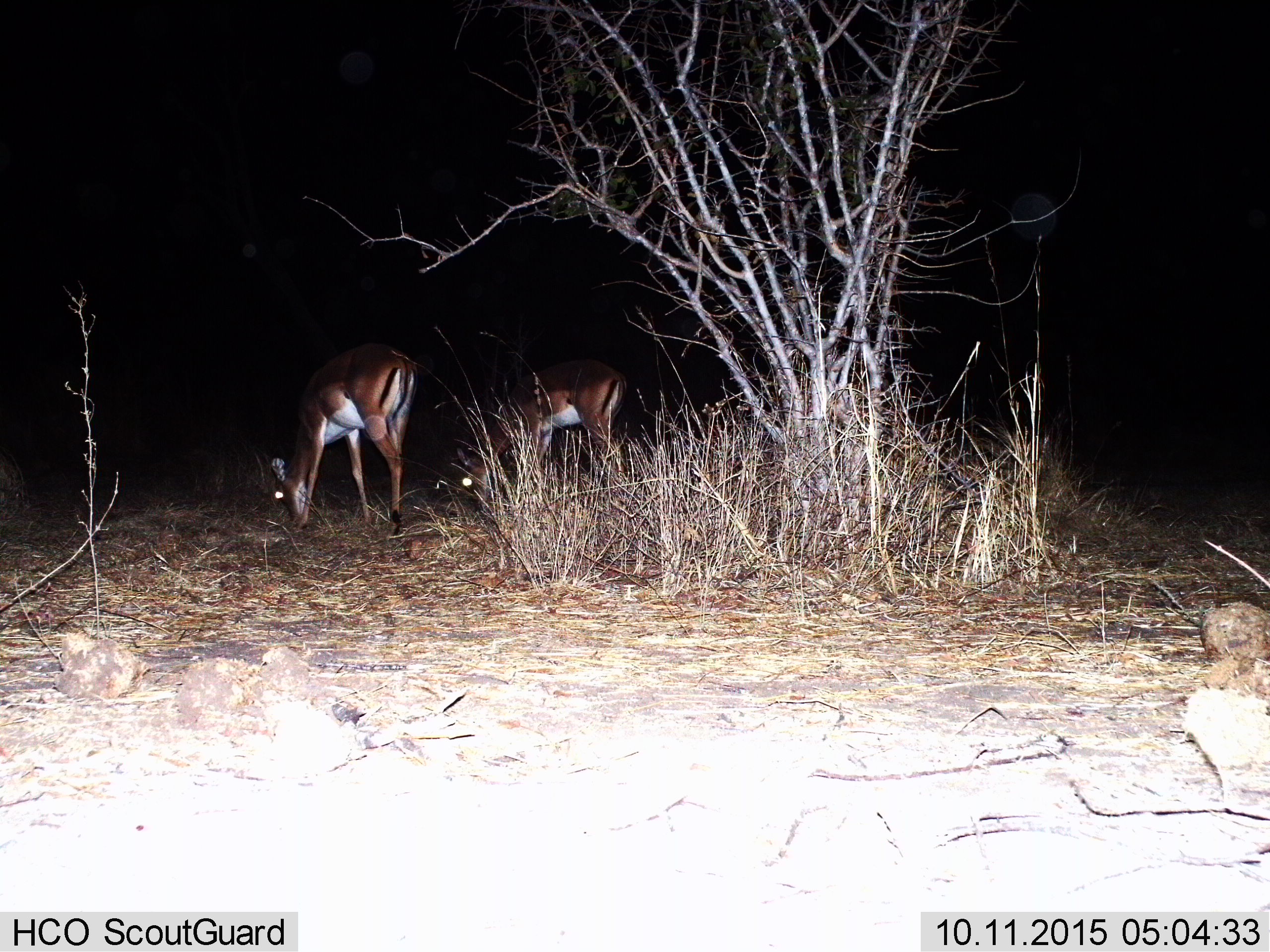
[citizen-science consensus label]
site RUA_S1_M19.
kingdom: Animalia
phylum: Chordata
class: Mammalia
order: Artiodactyla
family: Bovidae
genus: Aepyceros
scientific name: Aepyceros melampus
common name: impala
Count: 2.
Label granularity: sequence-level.